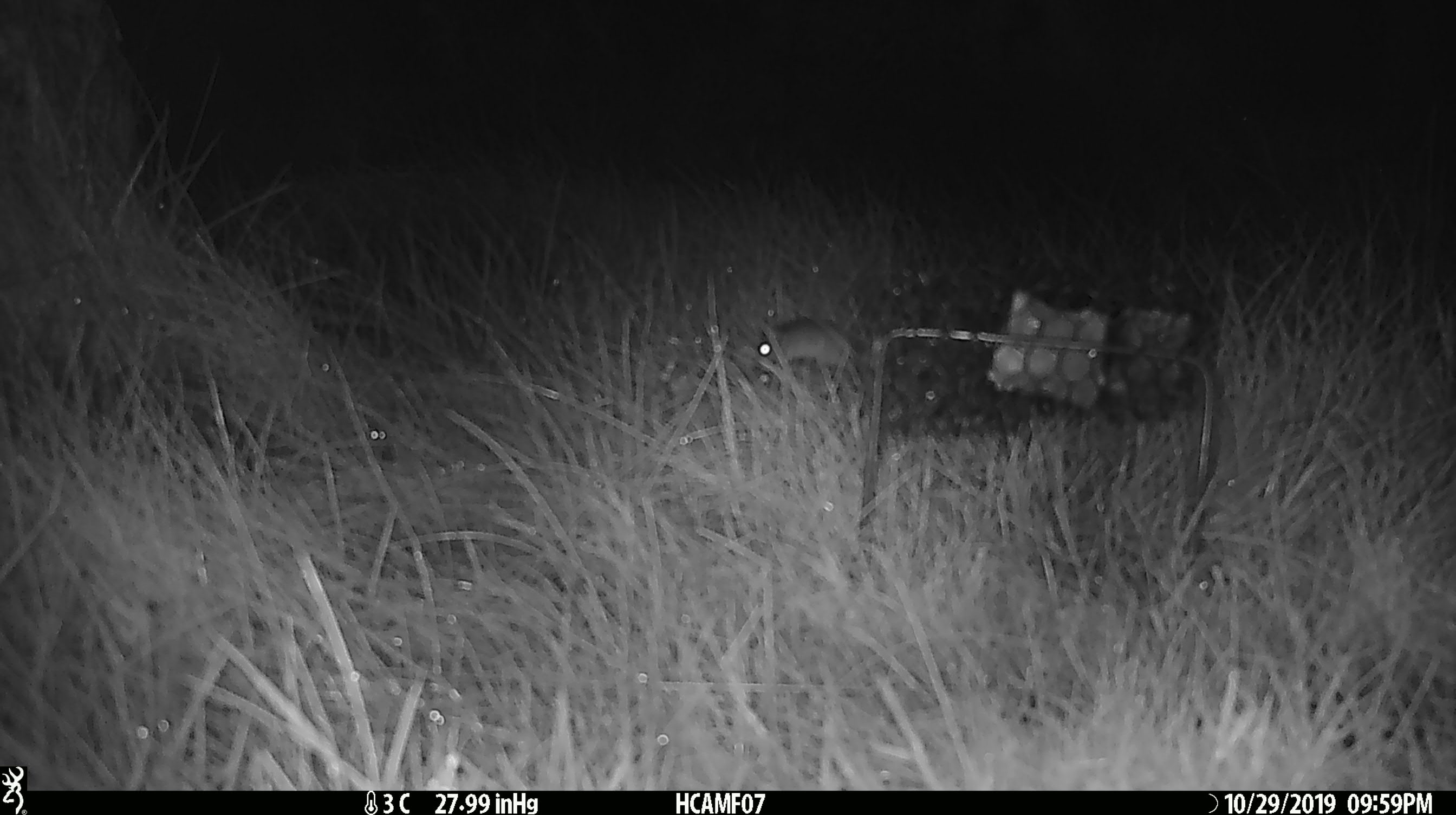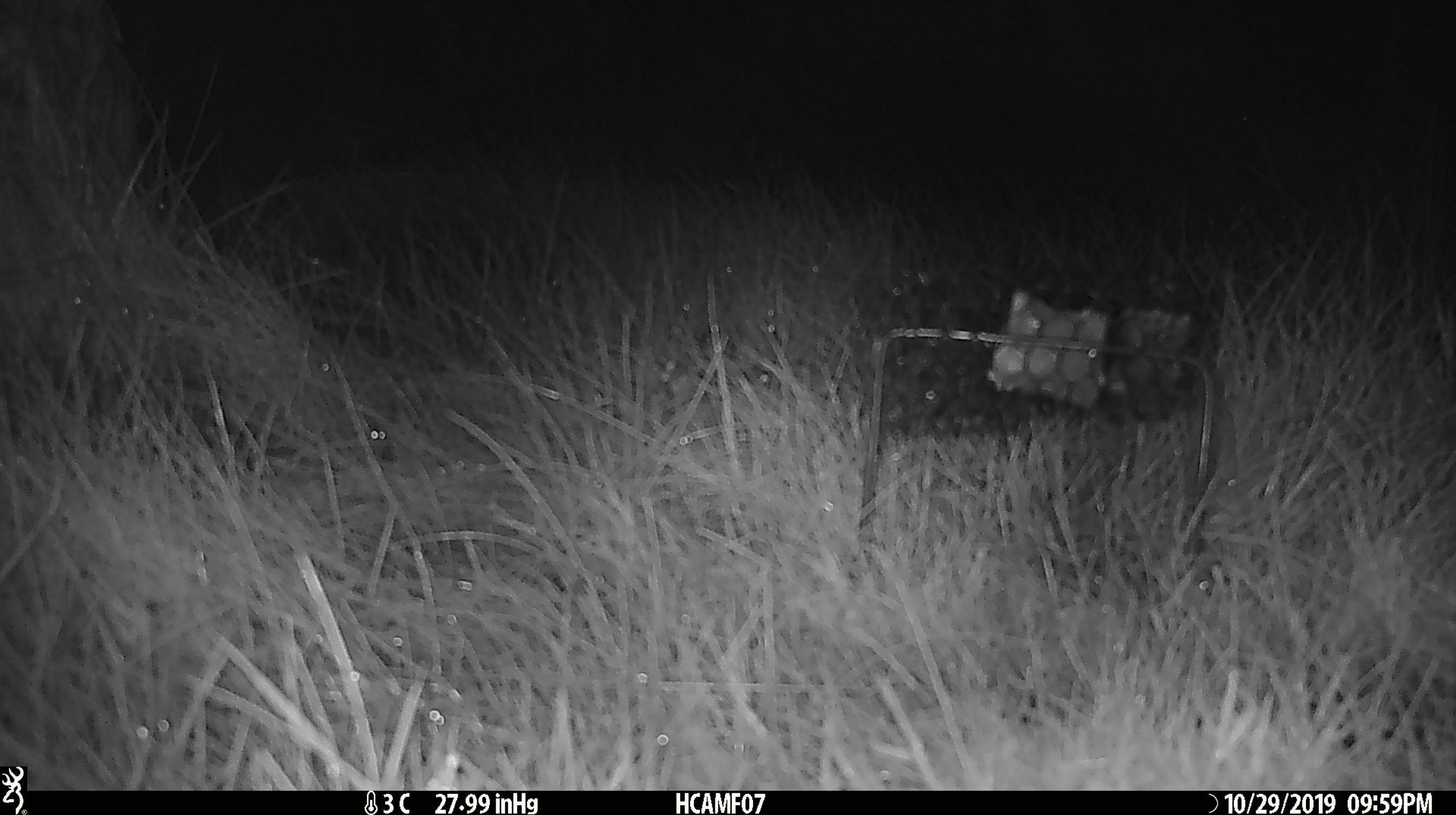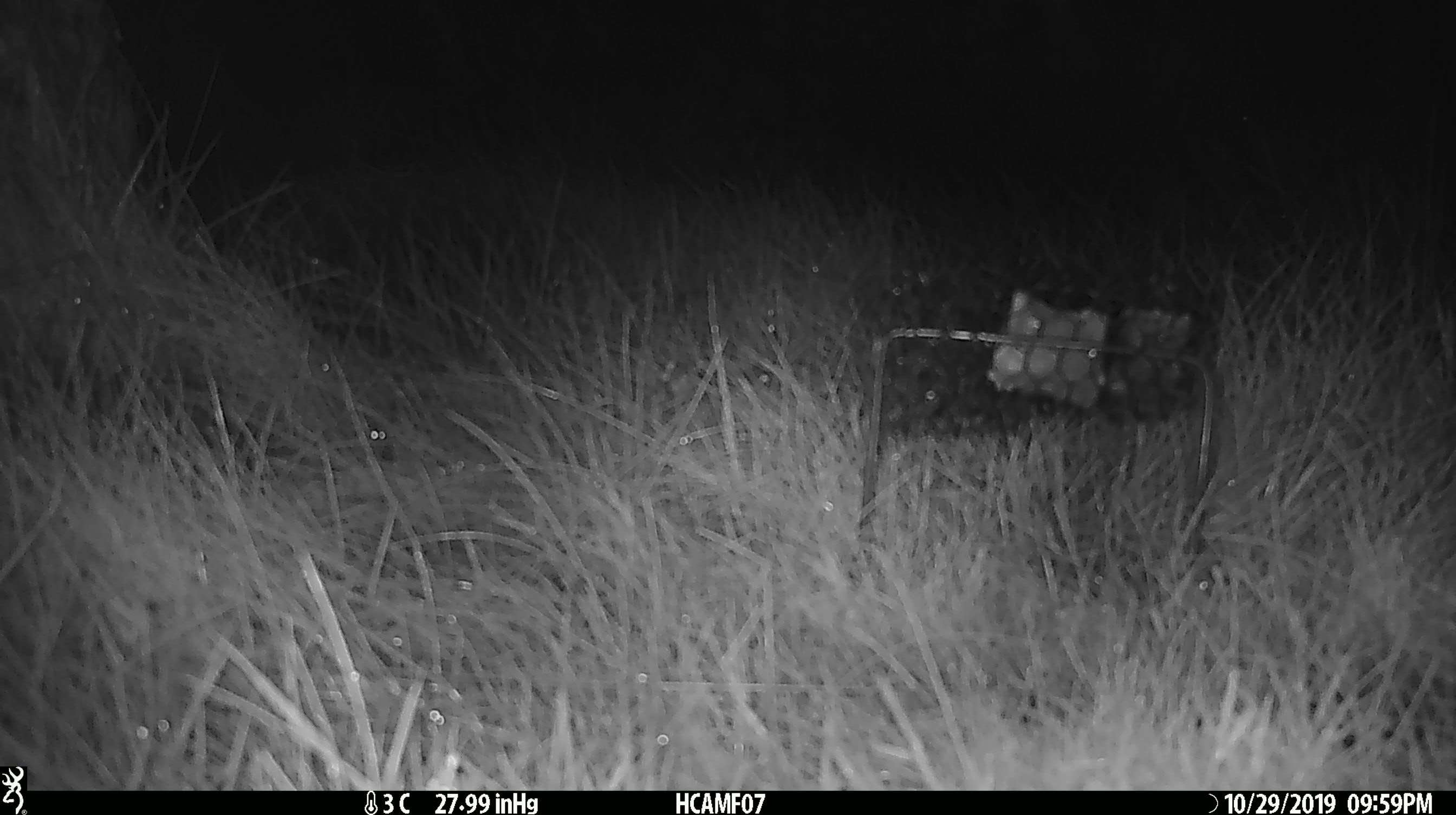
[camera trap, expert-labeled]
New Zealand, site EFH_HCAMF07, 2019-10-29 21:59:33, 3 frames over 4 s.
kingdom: Animalia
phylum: Chordata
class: Mammalia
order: Rodentia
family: Muridae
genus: Mus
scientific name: Mus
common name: mouse